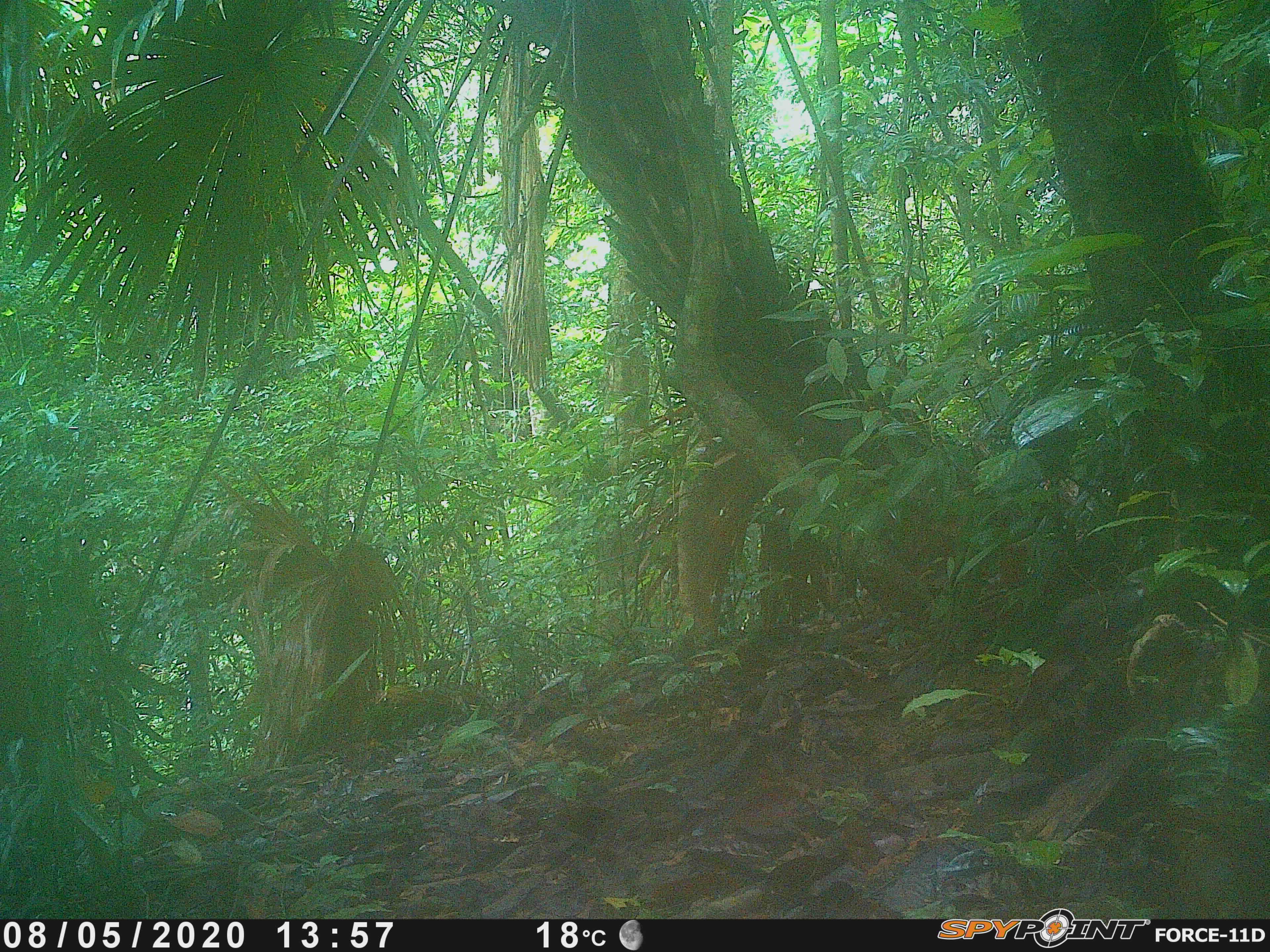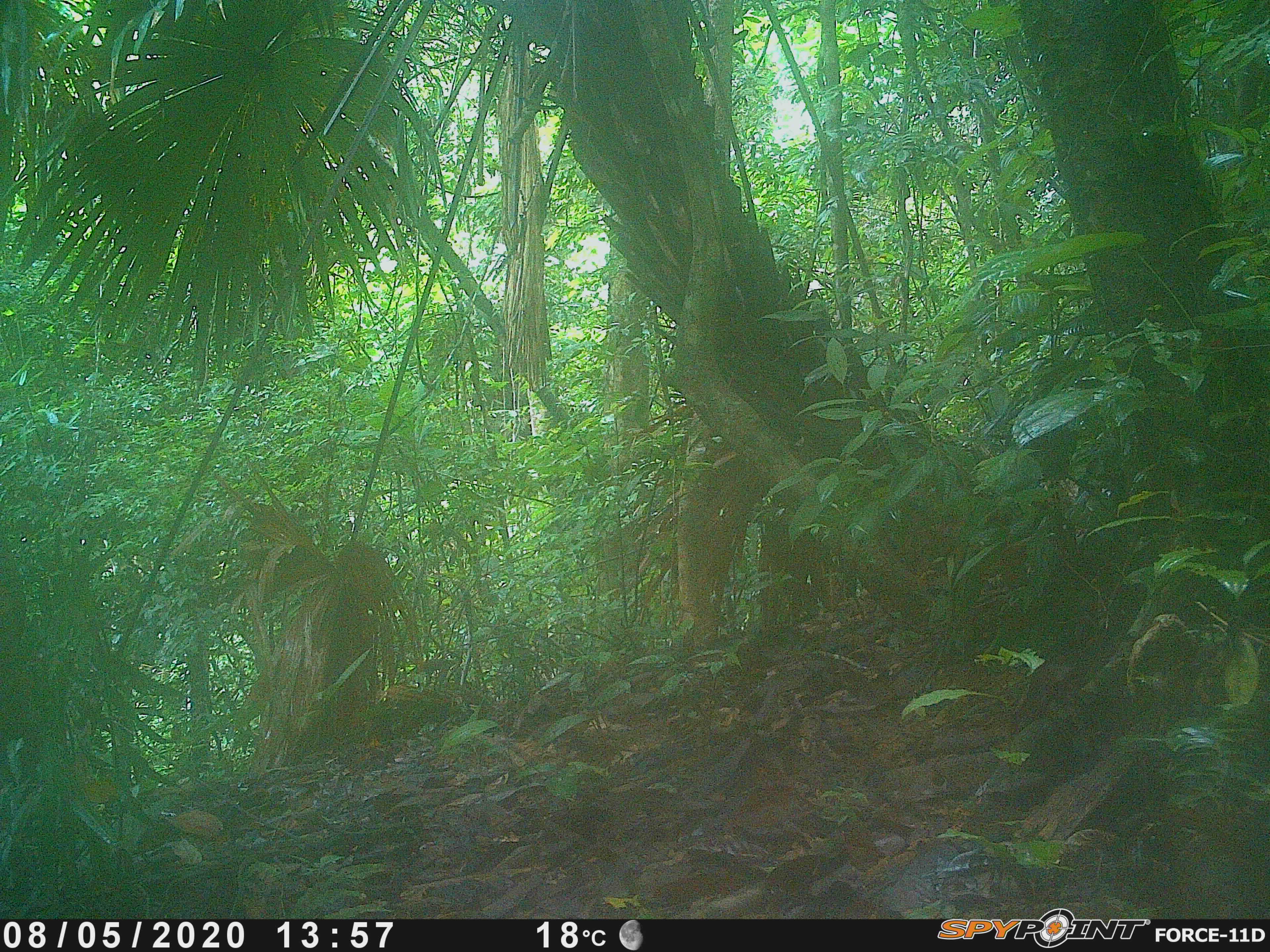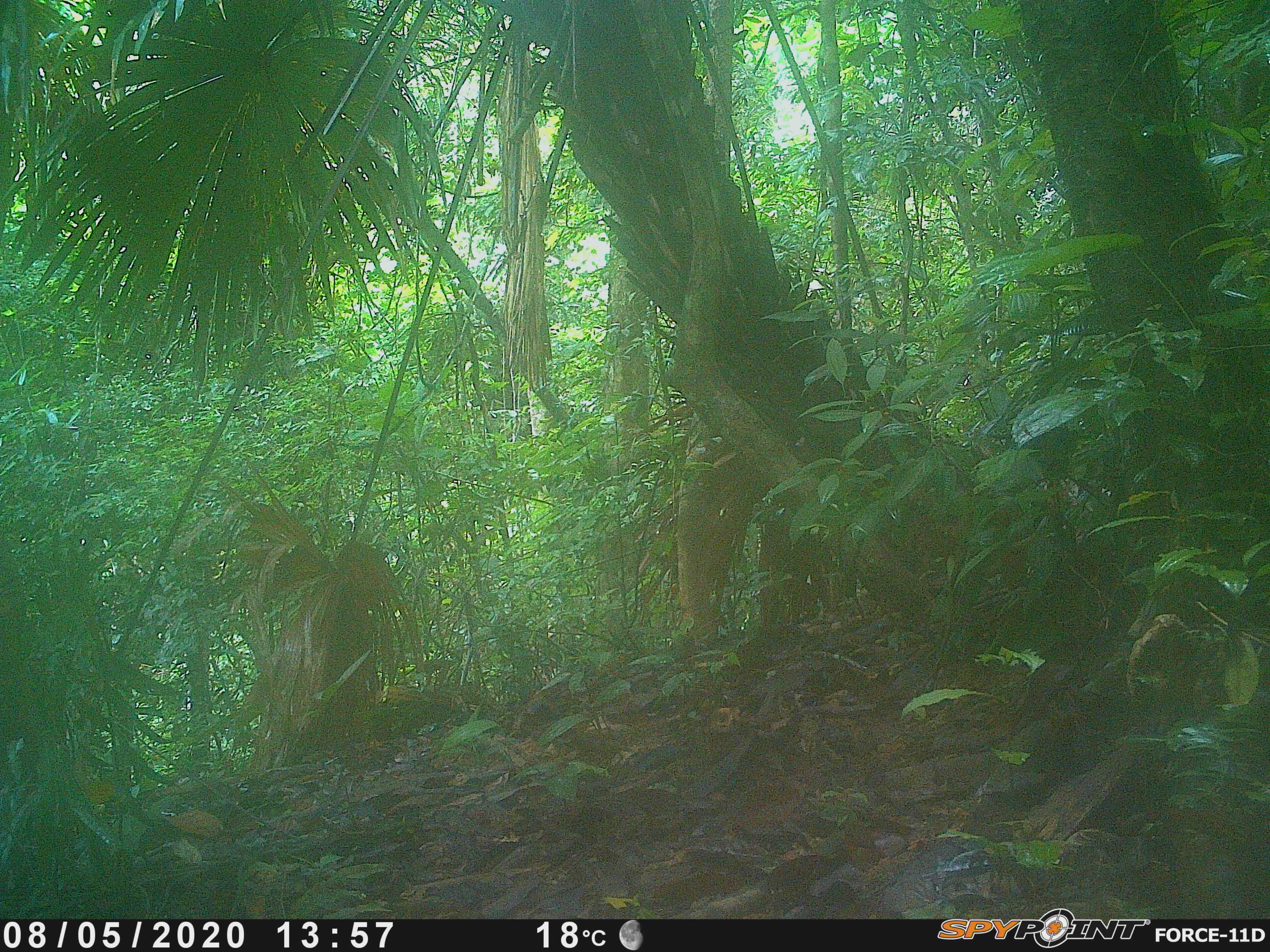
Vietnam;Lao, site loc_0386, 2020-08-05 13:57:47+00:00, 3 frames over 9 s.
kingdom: Animalia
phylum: Chordata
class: Aves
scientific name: Aves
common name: bird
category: unidentified bird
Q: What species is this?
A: Unidentified bird (bird) (Aves).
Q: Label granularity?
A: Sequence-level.